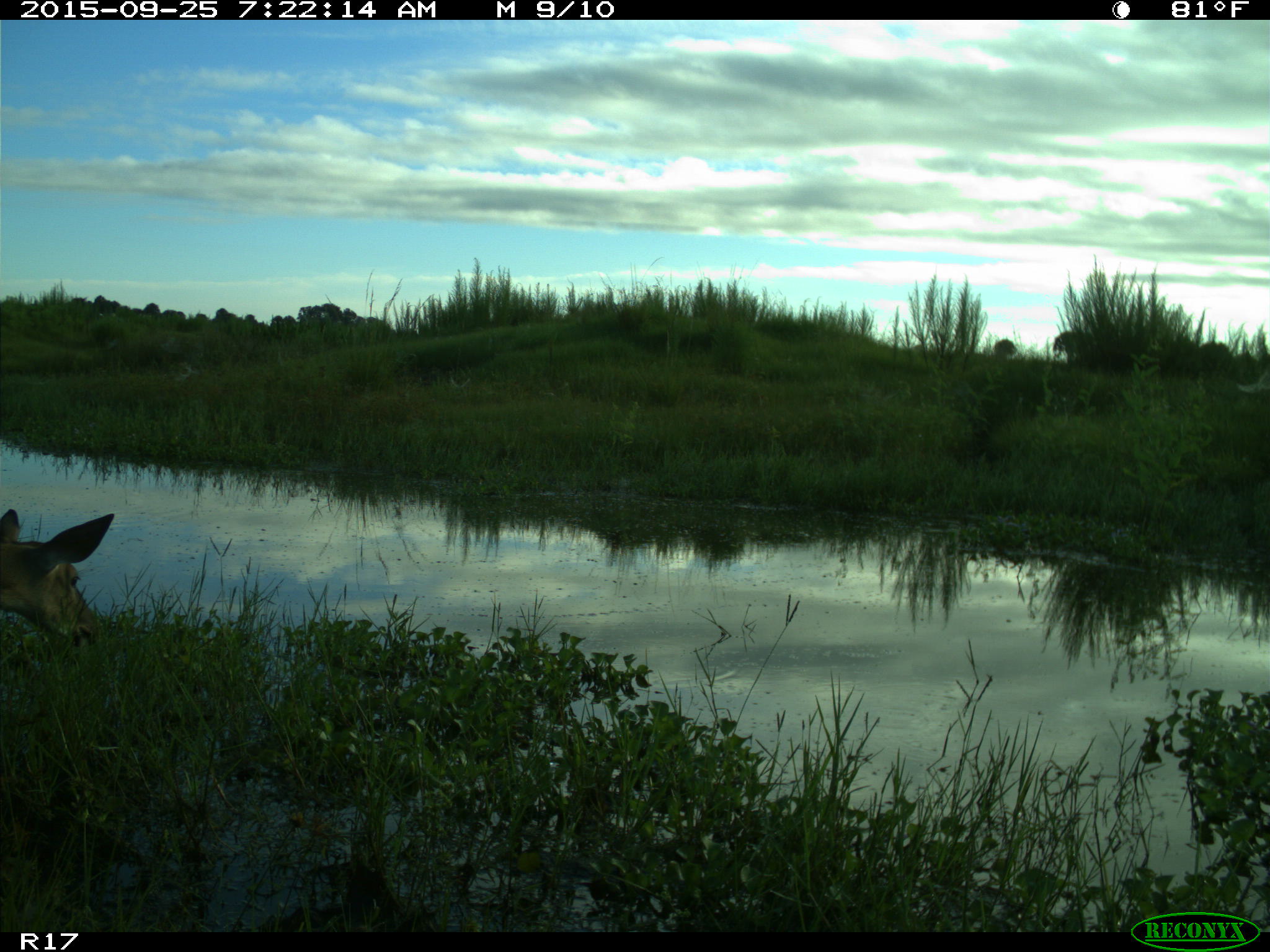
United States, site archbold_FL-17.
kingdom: Animalia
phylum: Chordata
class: Mammalia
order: Artiodactyla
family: Cervidae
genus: Odocoileus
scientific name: Odocoileus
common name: deer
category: unidentified deer